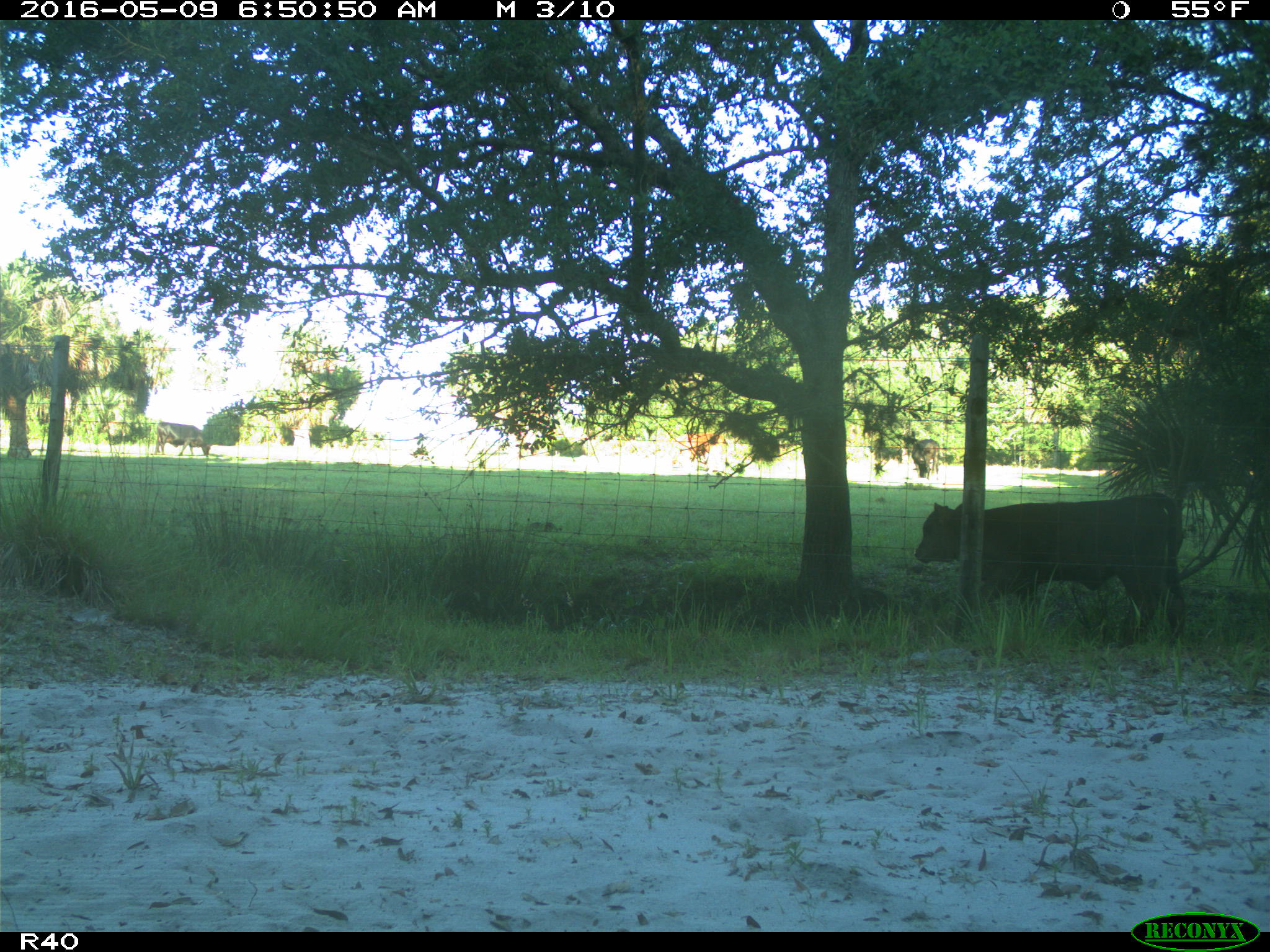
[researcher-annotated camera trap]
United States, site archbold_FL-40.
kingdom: Animalia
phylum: Chordata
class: Mammalia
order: Artiodactyla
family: Bovidae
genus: Bos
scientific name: Bos taurus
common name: domestic cow